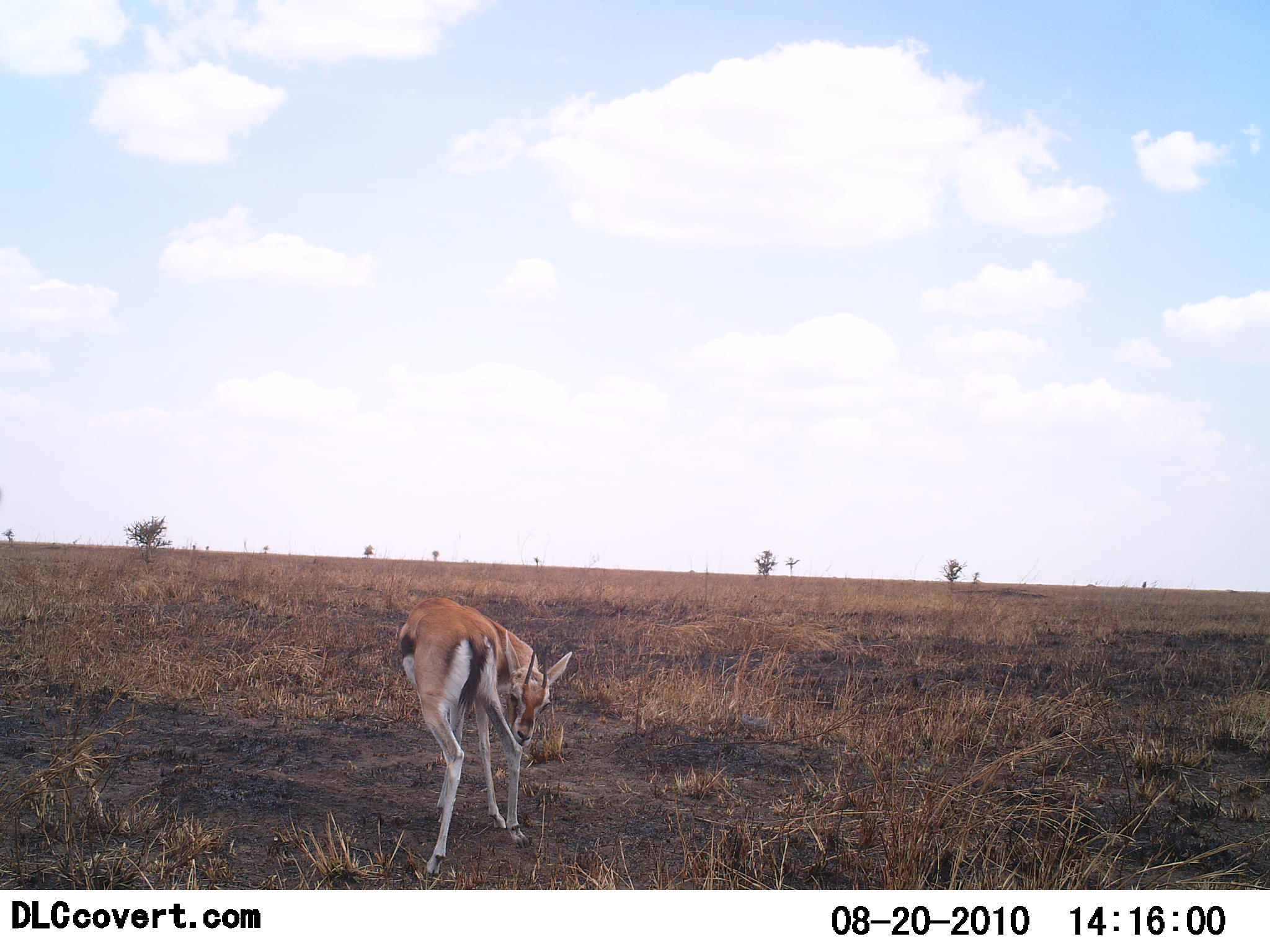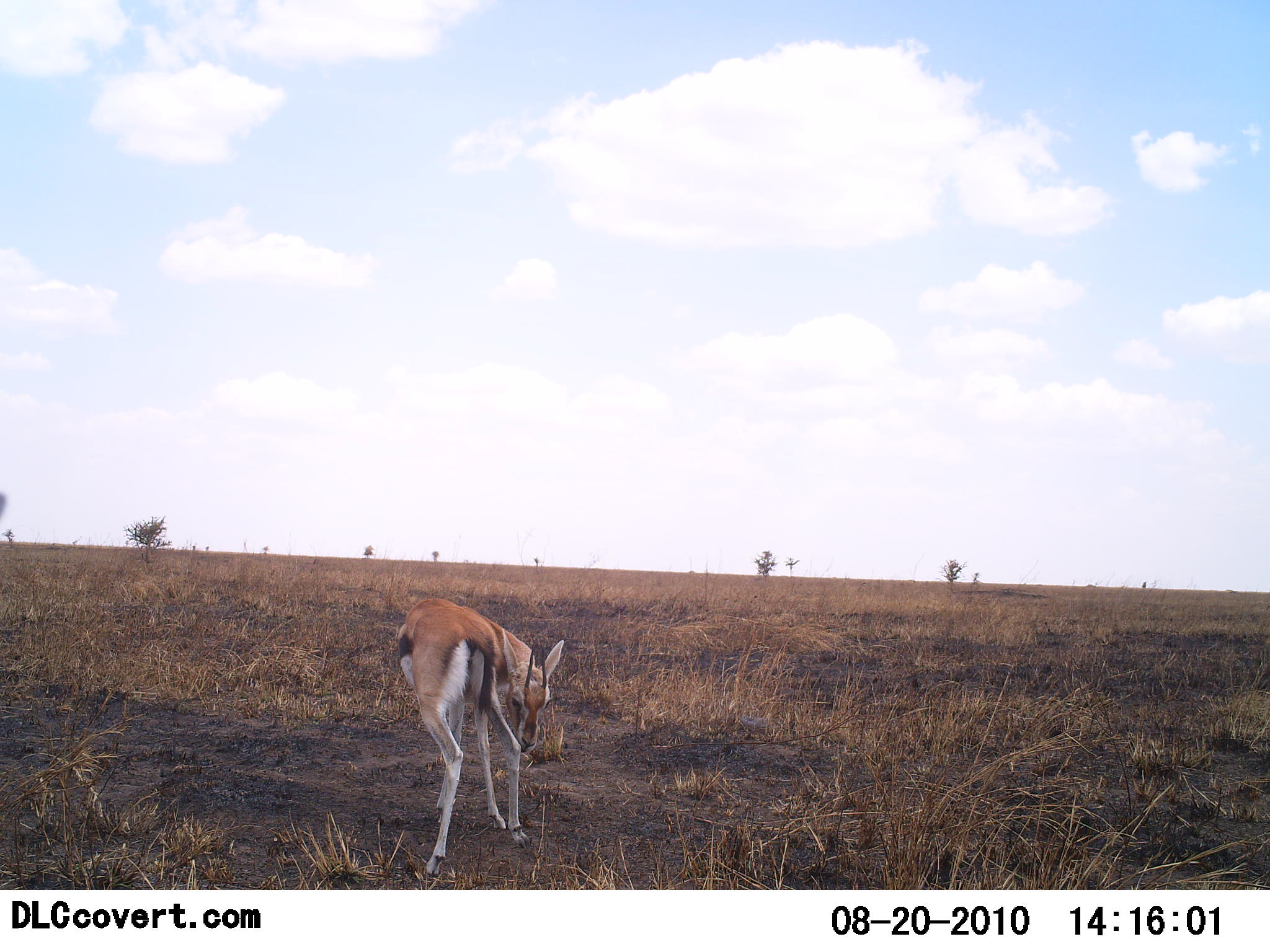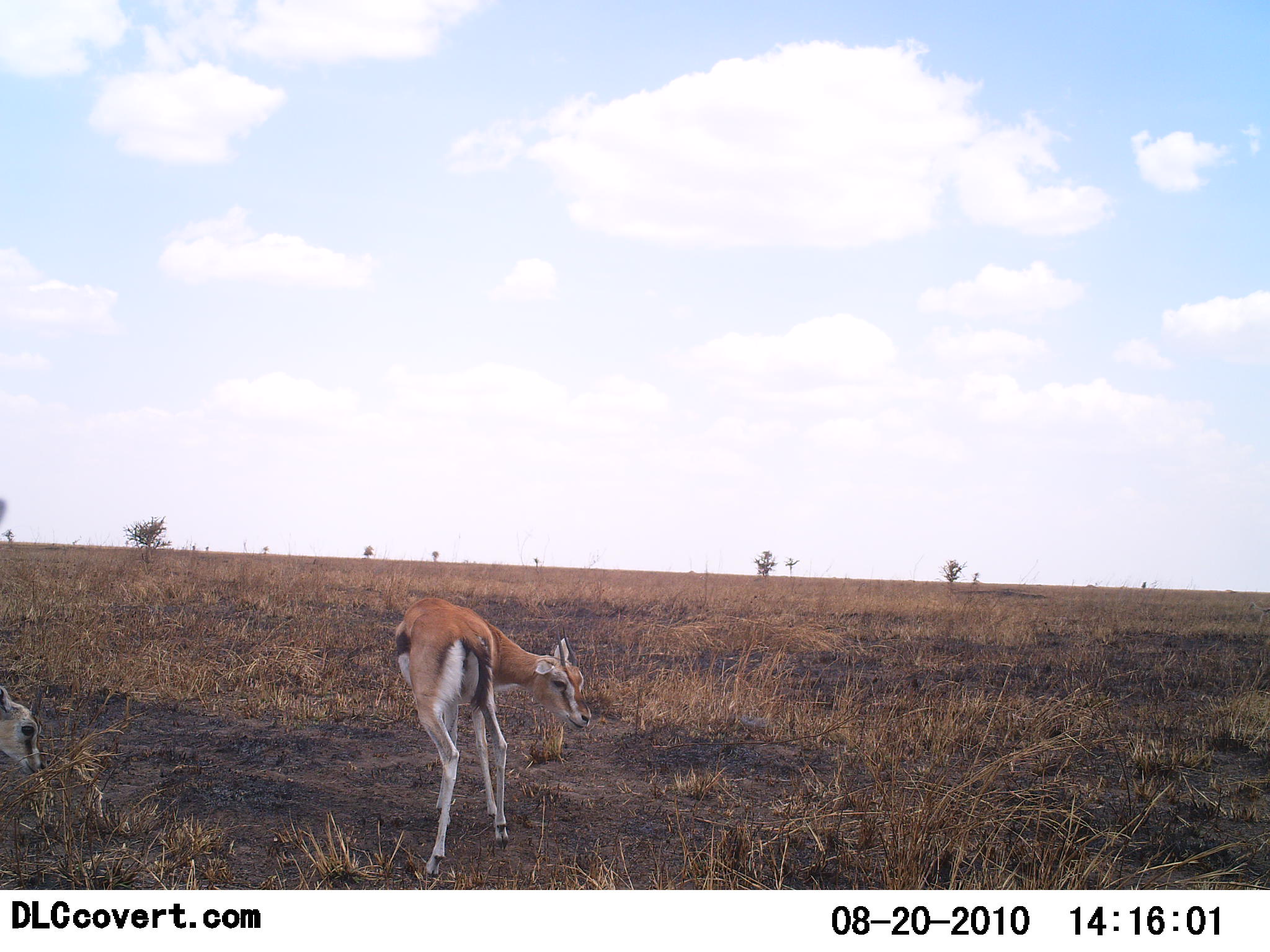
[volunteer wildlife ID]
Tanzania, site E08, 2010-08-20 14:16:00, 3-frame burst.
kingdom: Animalia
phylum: Chordata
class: Mammalia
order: Artiodactyla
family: Bovidae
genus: Eudorcas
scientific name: Eudorcas thomsonii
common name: thomson's gazelle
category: gazellethomsons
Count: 2.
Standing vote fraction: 92%.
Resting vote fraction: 4%.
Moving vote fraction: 15%.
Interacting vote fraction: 0%.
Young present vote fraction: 15%.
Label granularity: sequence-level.